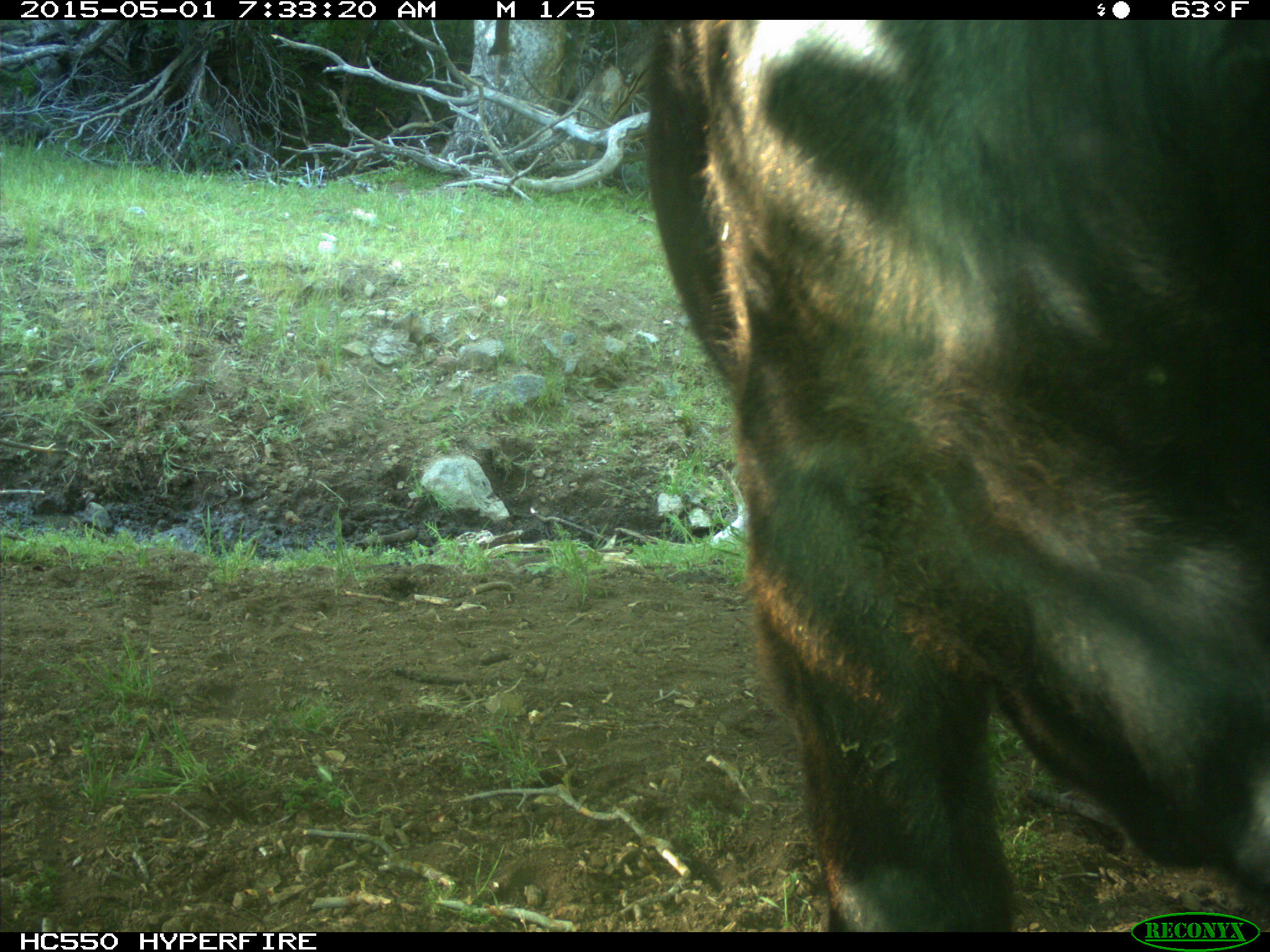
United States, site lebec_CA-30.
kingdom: Animalia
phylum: Chordata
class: Mammalia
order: Artiodactyla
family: Bovidae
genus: Bos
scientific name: Bos taurus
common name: domestic cow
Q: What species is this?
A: Bos taurus (domestic cow).